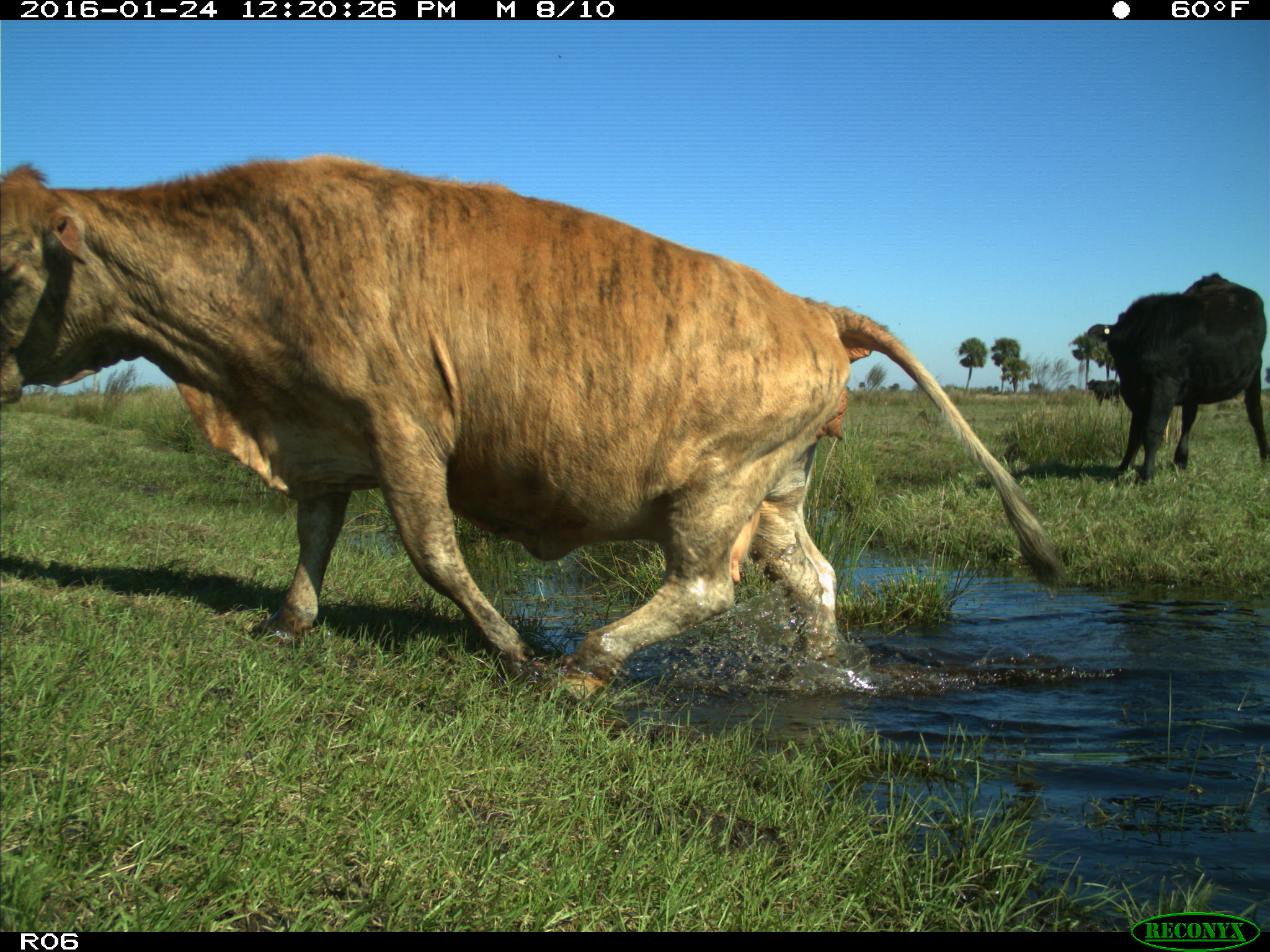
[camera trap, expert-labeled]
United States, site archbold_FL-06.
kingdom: Animalia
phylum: Chordata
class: Mammalia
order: Artiodactyla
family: Bovidae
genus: Bos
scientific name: Bos taurus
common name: domestic cow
Bos taurus (domestic cow).